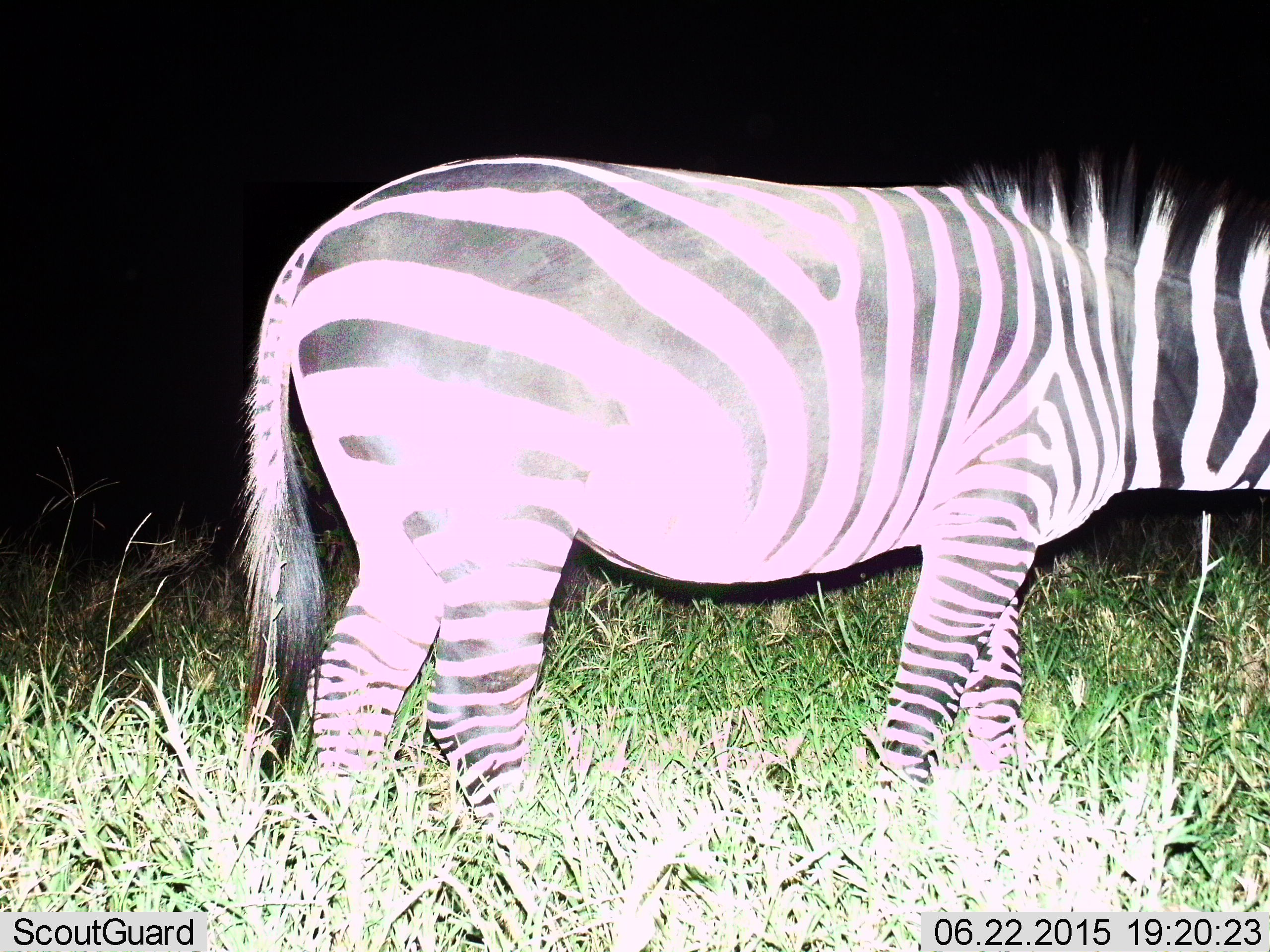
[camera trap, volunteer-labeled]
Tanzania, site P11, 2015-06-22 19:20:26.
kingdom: Animalia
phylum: Chordata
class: Mammalia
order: Perissodactyla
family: Equidae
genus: Equus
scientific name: Equus quagga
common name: plains zebra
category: zebra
Zebra (plains zebra) (Equus quagga), count 1. Behavior (volunteer vote fractions): standing 100%, resting 10%, moving 0%, interacting 0%. Young present (vote fraction): 0%. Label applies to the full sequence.